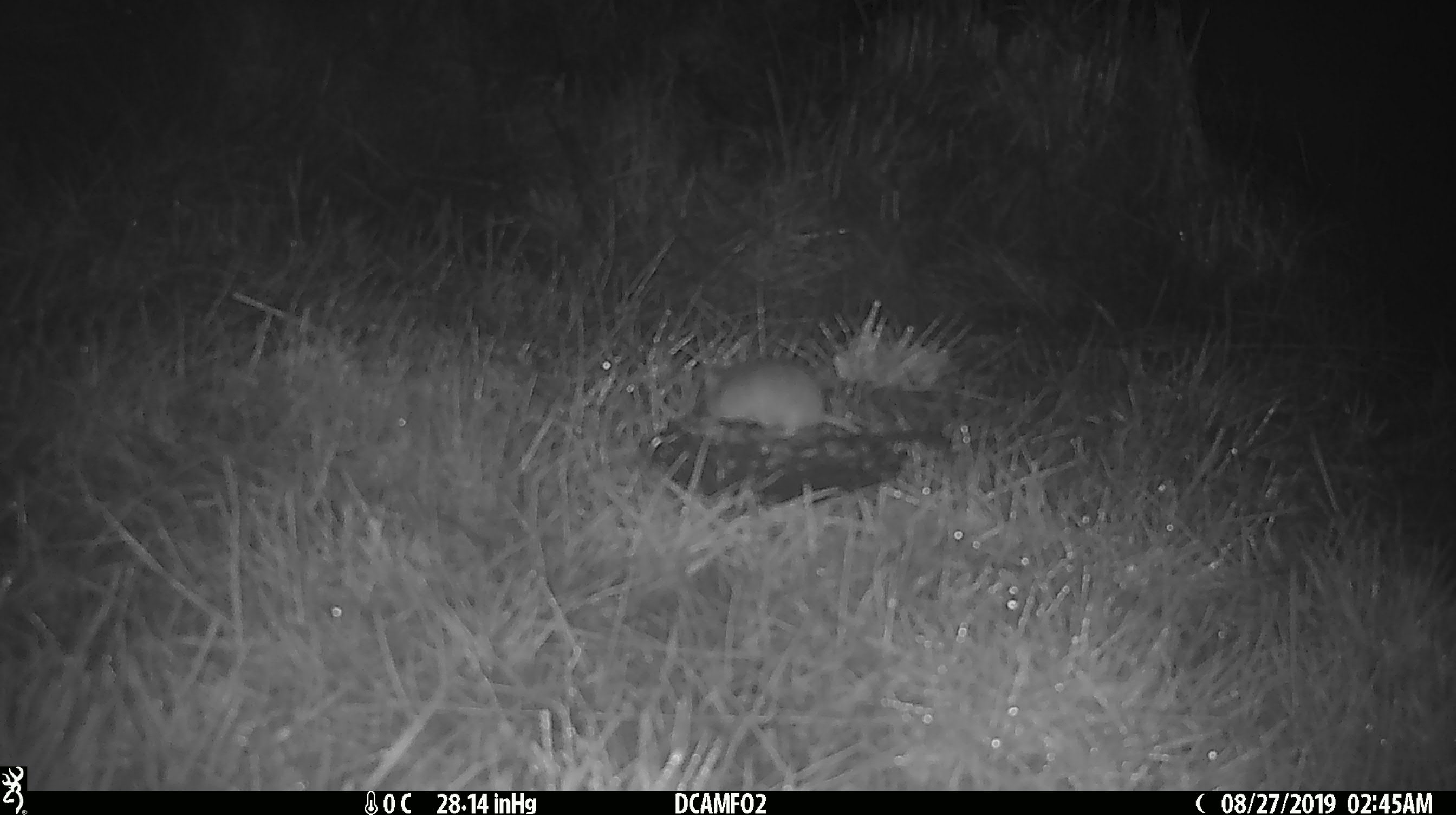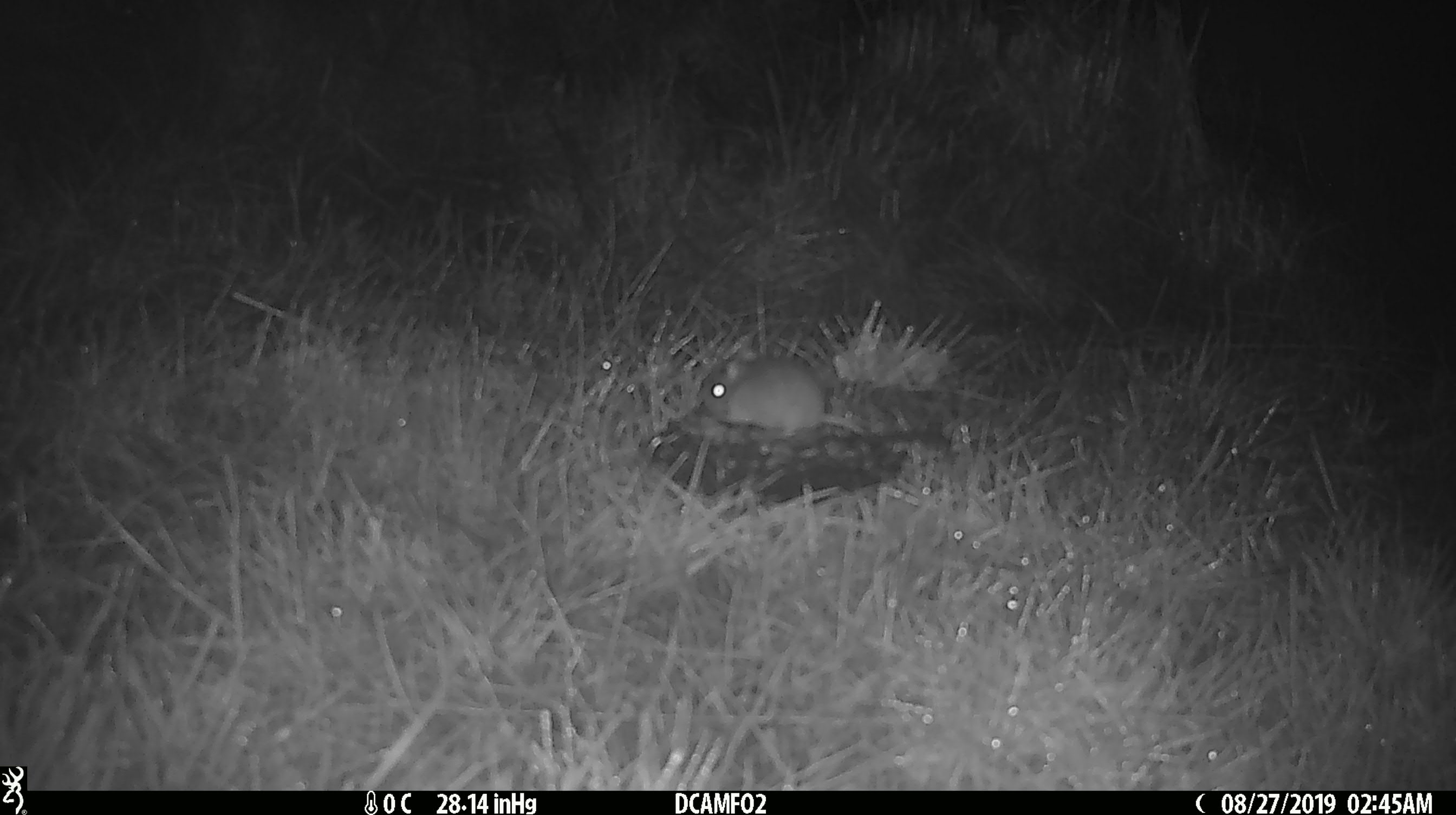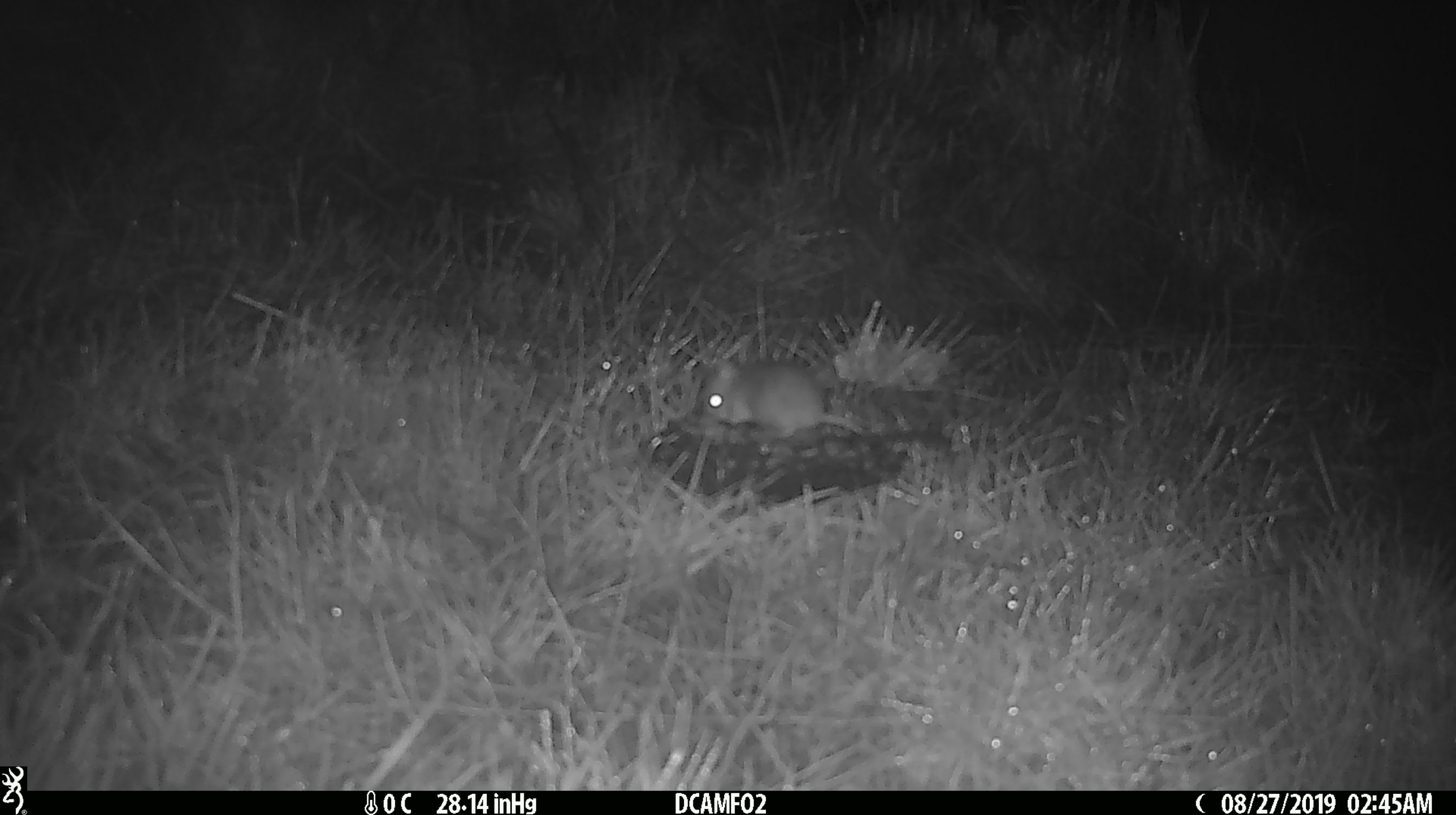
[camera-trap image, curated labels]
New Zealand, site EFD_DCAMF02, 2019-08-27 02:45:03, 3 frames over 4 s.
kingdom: Animalia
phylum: Chordata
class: Mammalia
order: Rodentia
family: Muridae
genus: Mus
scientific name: Mus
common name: mouse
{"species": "mouse (Mus)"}